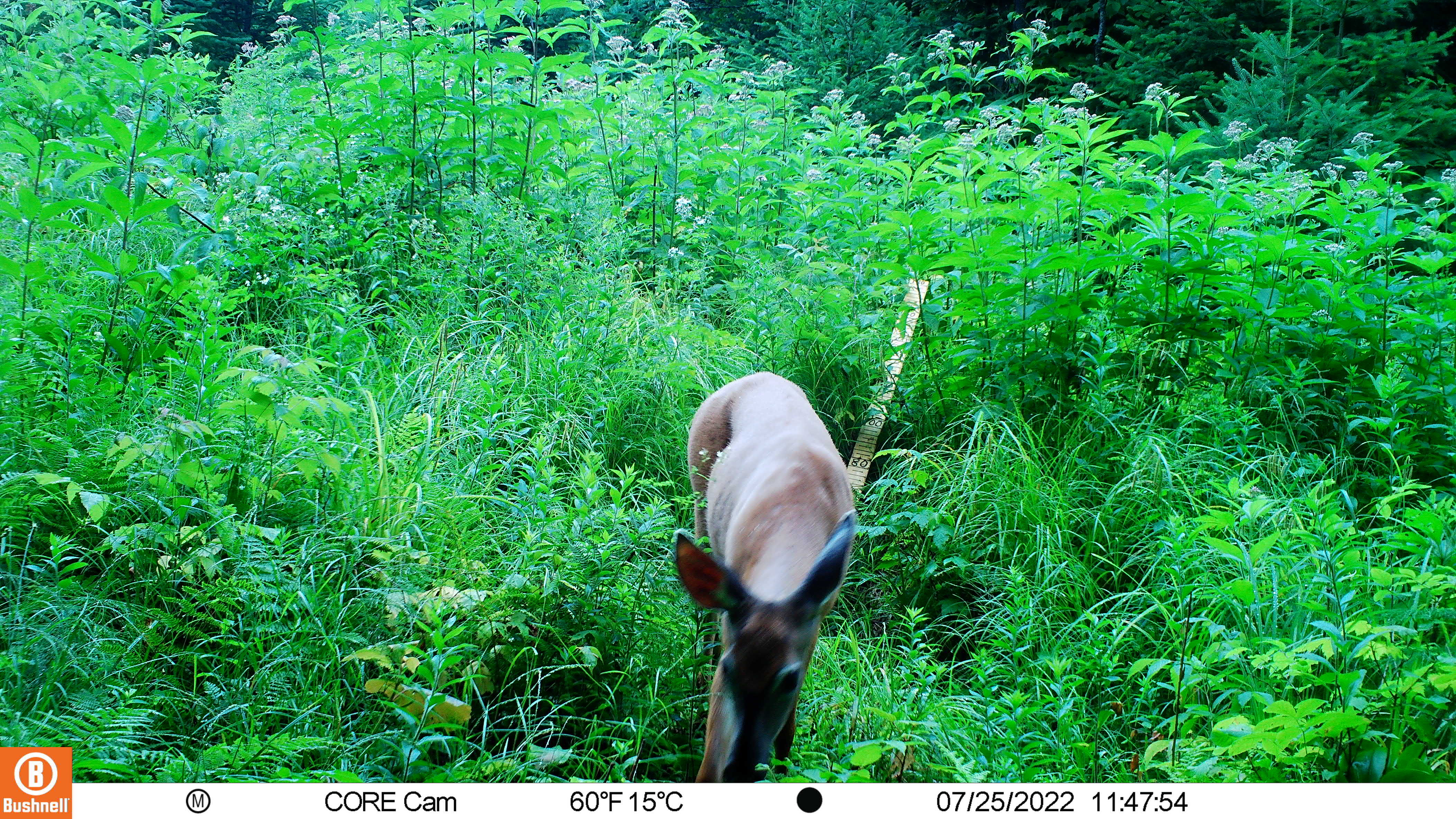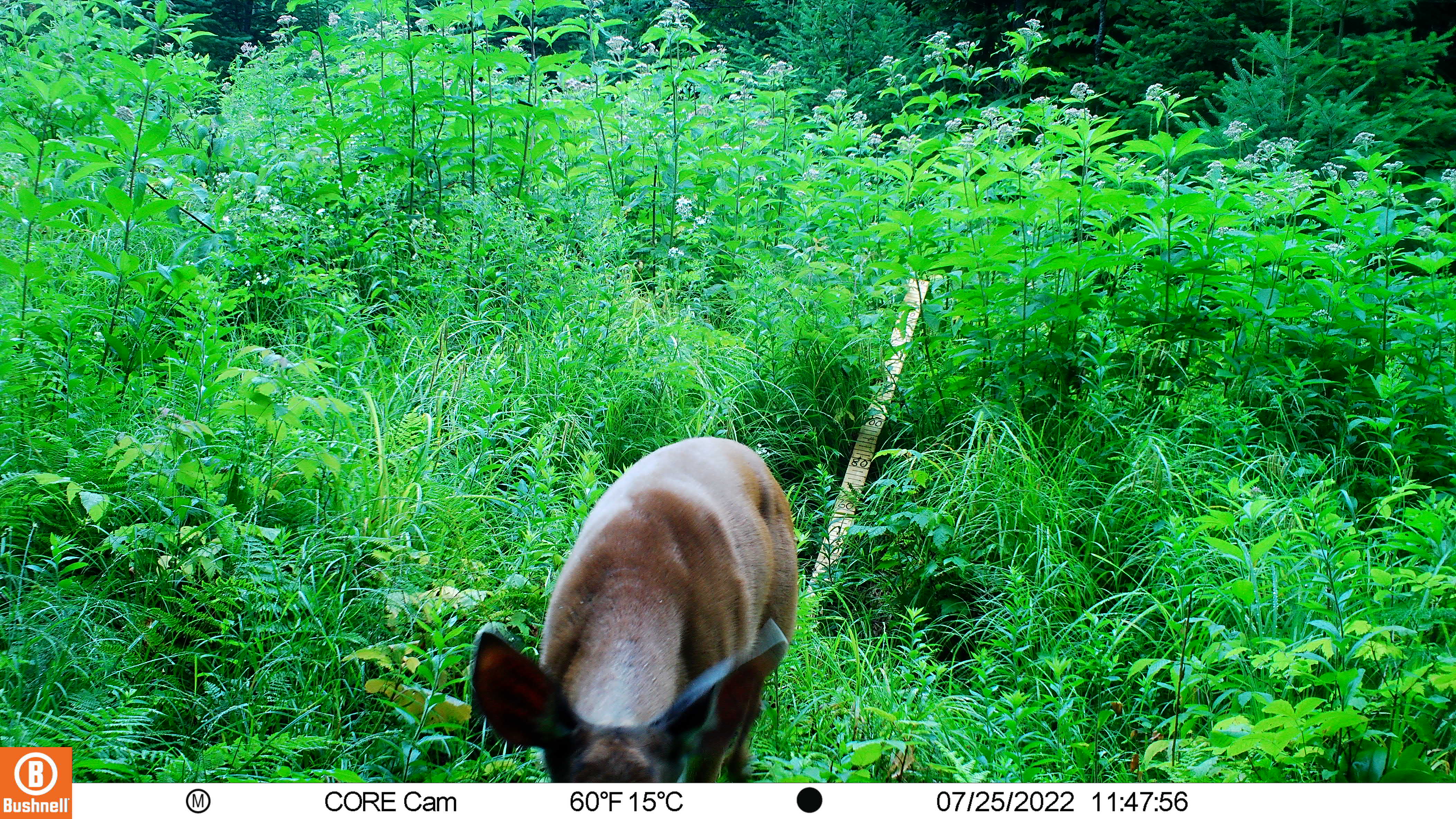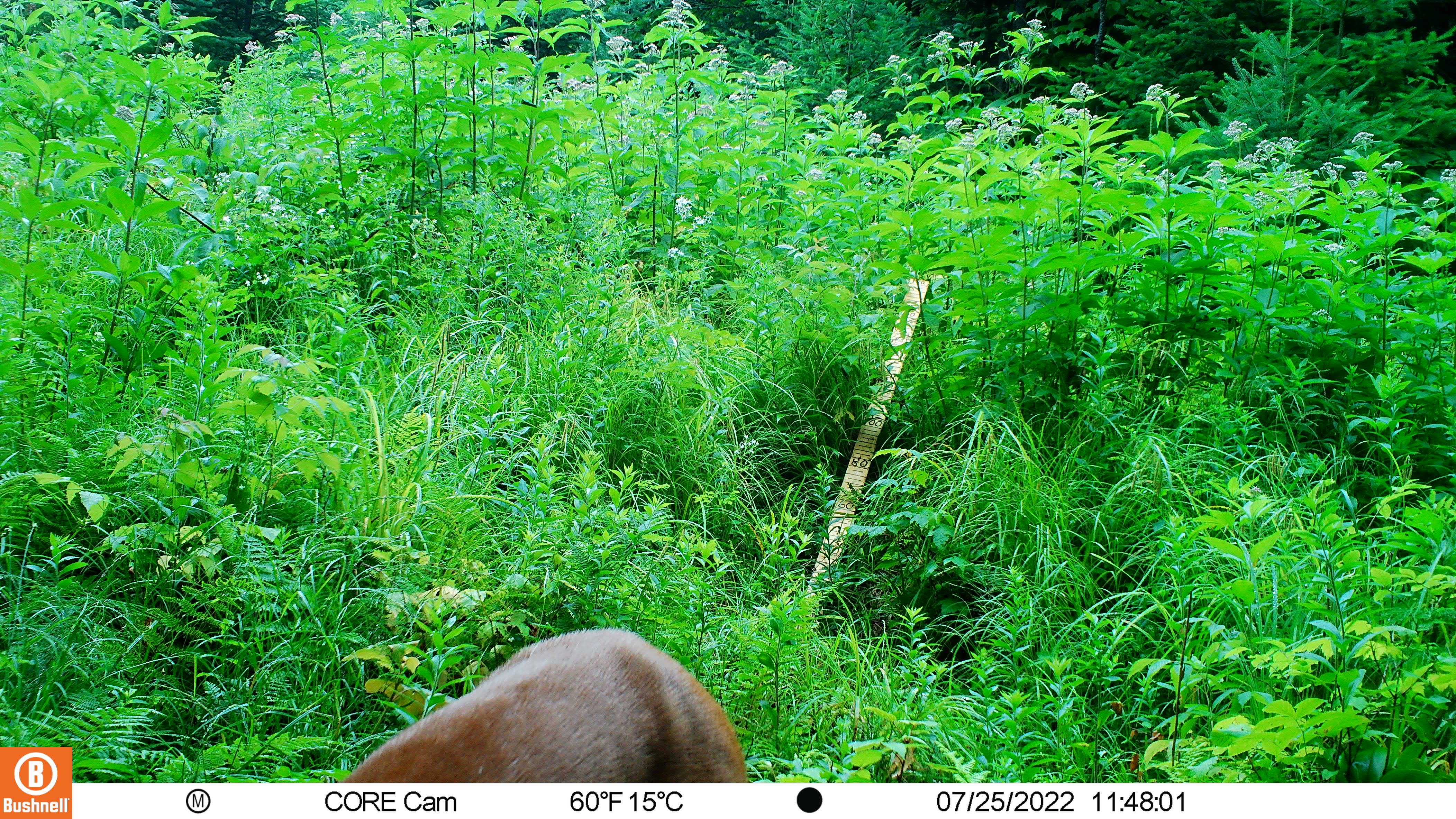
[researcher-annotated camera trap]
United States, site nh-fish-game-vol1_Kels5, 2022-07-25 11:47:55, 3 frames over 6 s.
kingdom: Animalia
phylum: Chordata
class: Mammalia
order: Artiodactyla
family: Cervidae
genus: Odocoileus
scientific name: Odocoileus virginianus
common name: white-tailed deer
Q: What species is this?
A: White-tailed deer (Odocoileus virginianus).